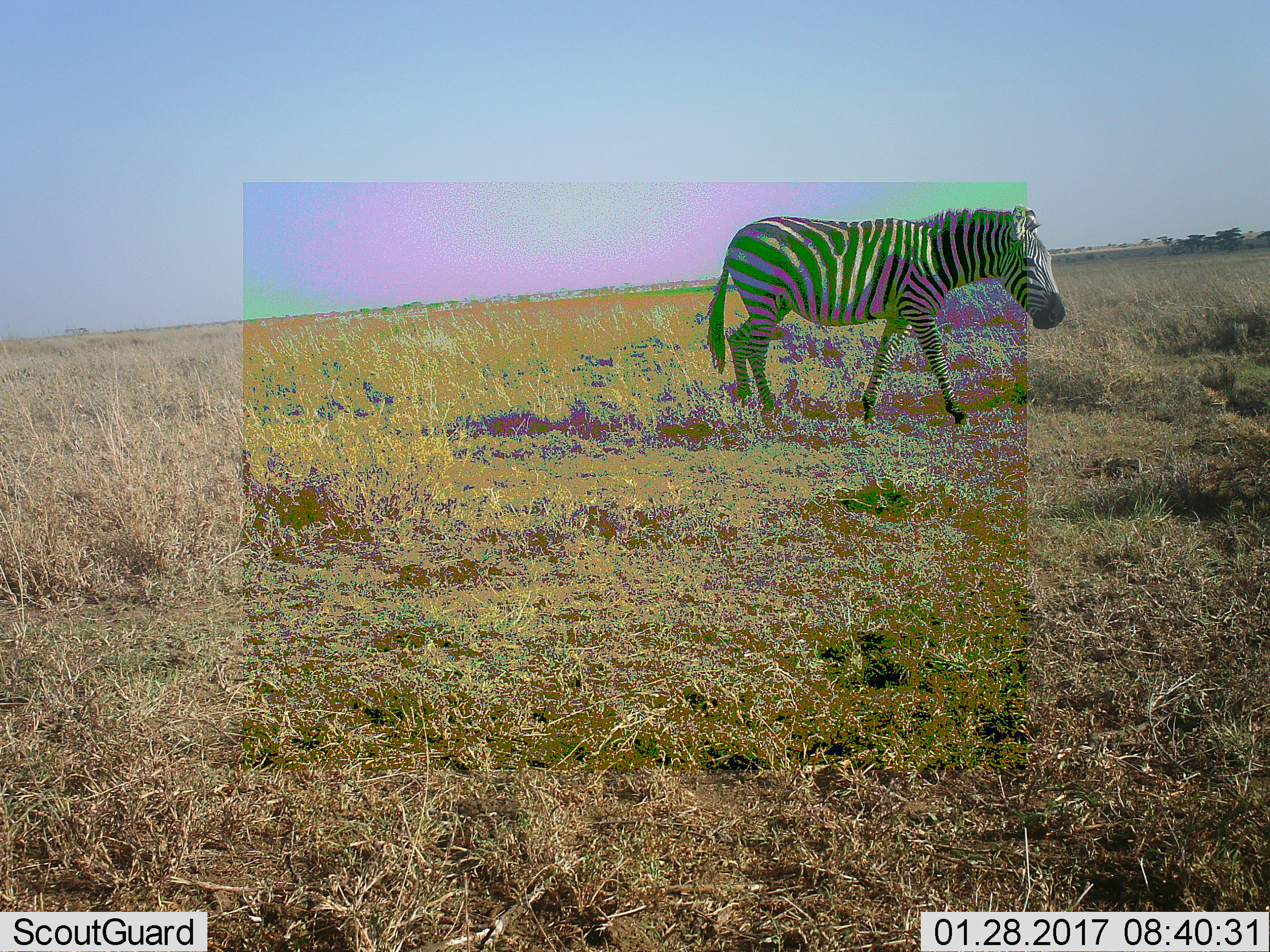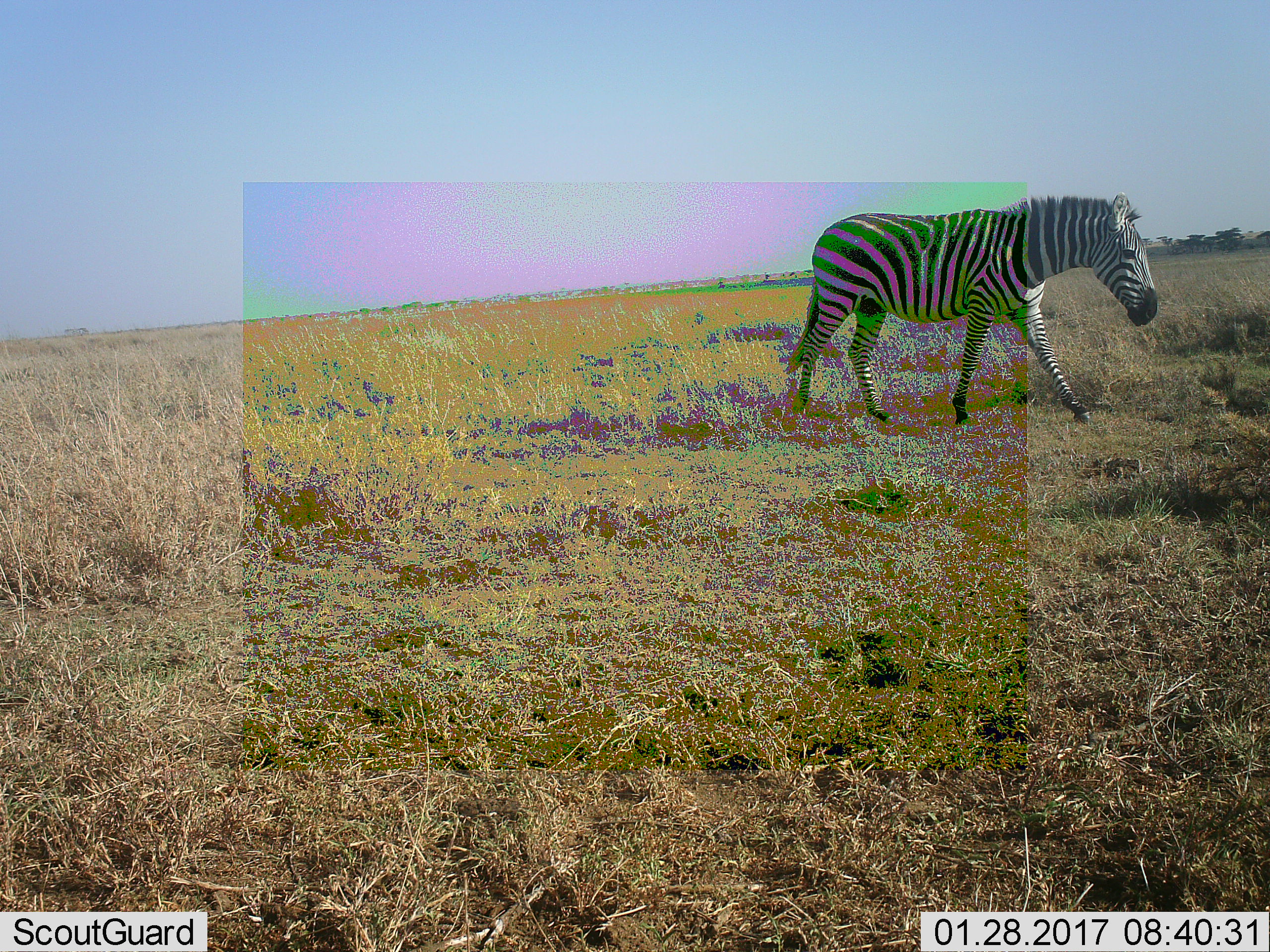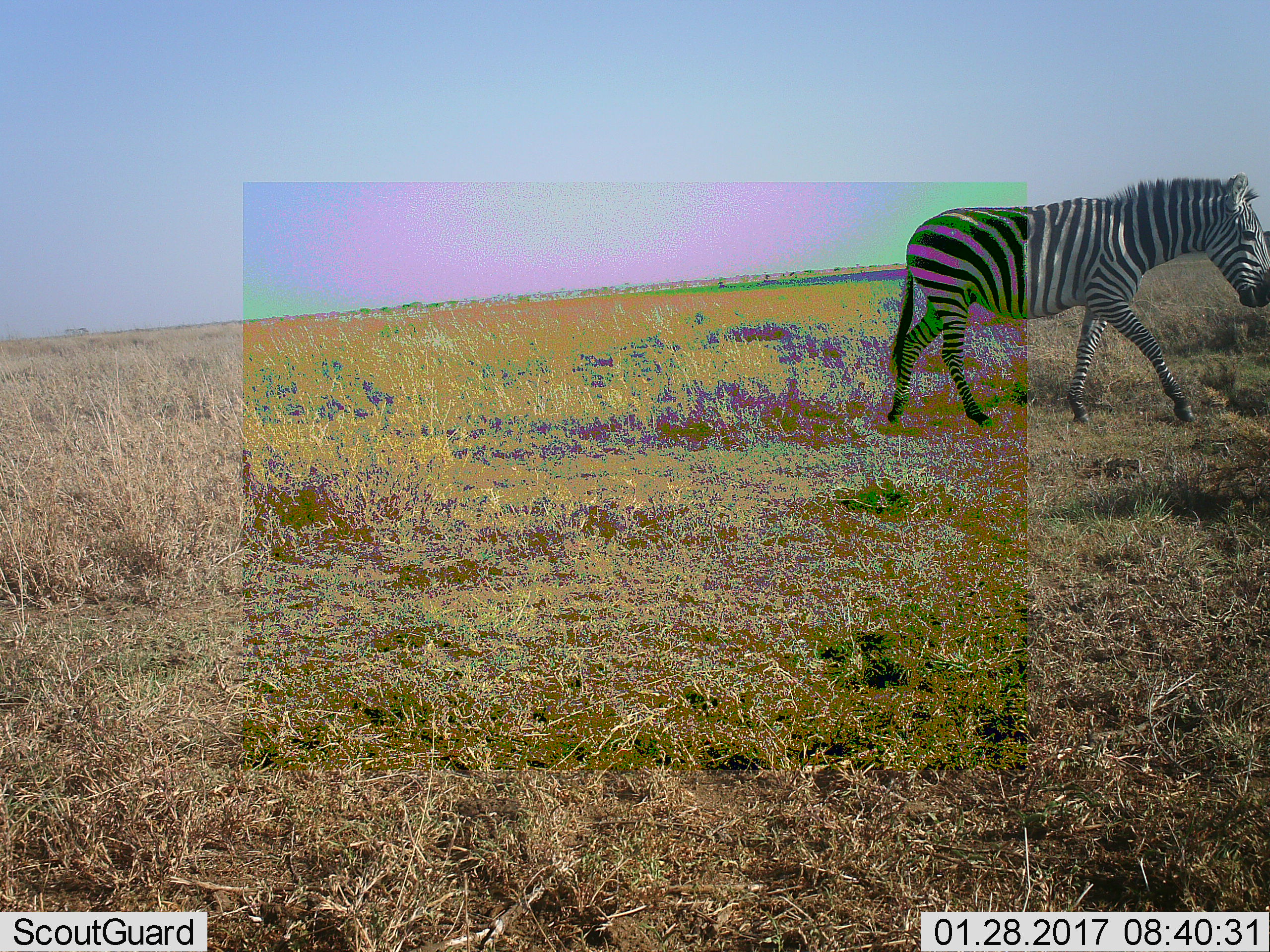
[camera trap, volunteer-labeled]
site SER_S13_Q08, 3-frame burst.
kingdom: Animalia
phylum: Chordata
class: Mammalia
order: Perissodactyla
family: Equidae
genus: Equus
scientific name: Equus quagga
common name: plains zebra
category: zebraplains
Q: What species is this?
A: Zebraplains (plains zebra) (Equus quagga).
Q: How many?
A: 1.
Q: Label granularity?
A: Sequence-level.